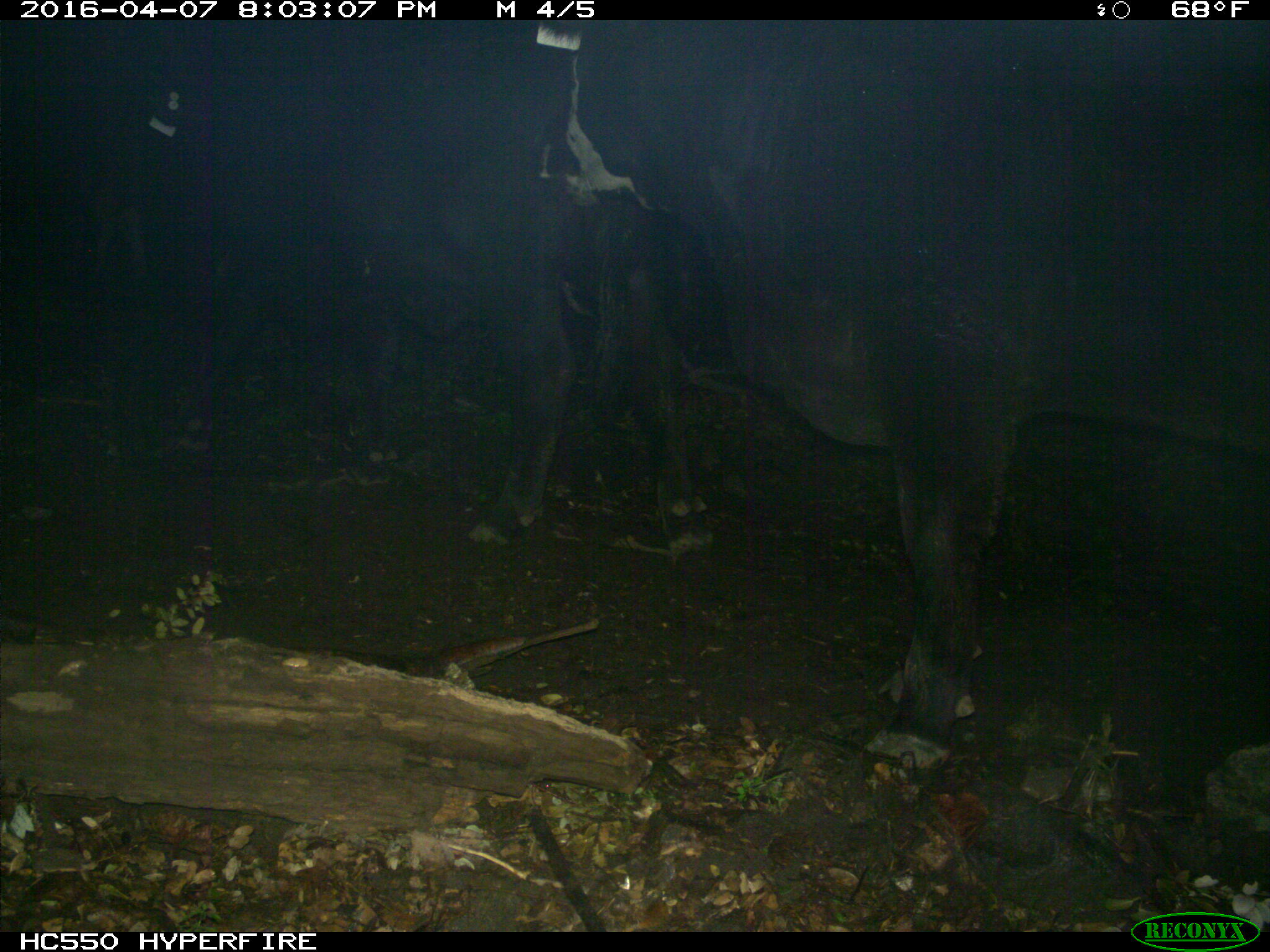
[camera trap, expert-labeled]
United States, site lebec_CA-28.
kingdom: Animalia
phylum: Chordata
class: Mammalia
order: Artiodactyla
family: Bovidae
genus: Bos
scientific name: Bos taurus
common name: domestic cow